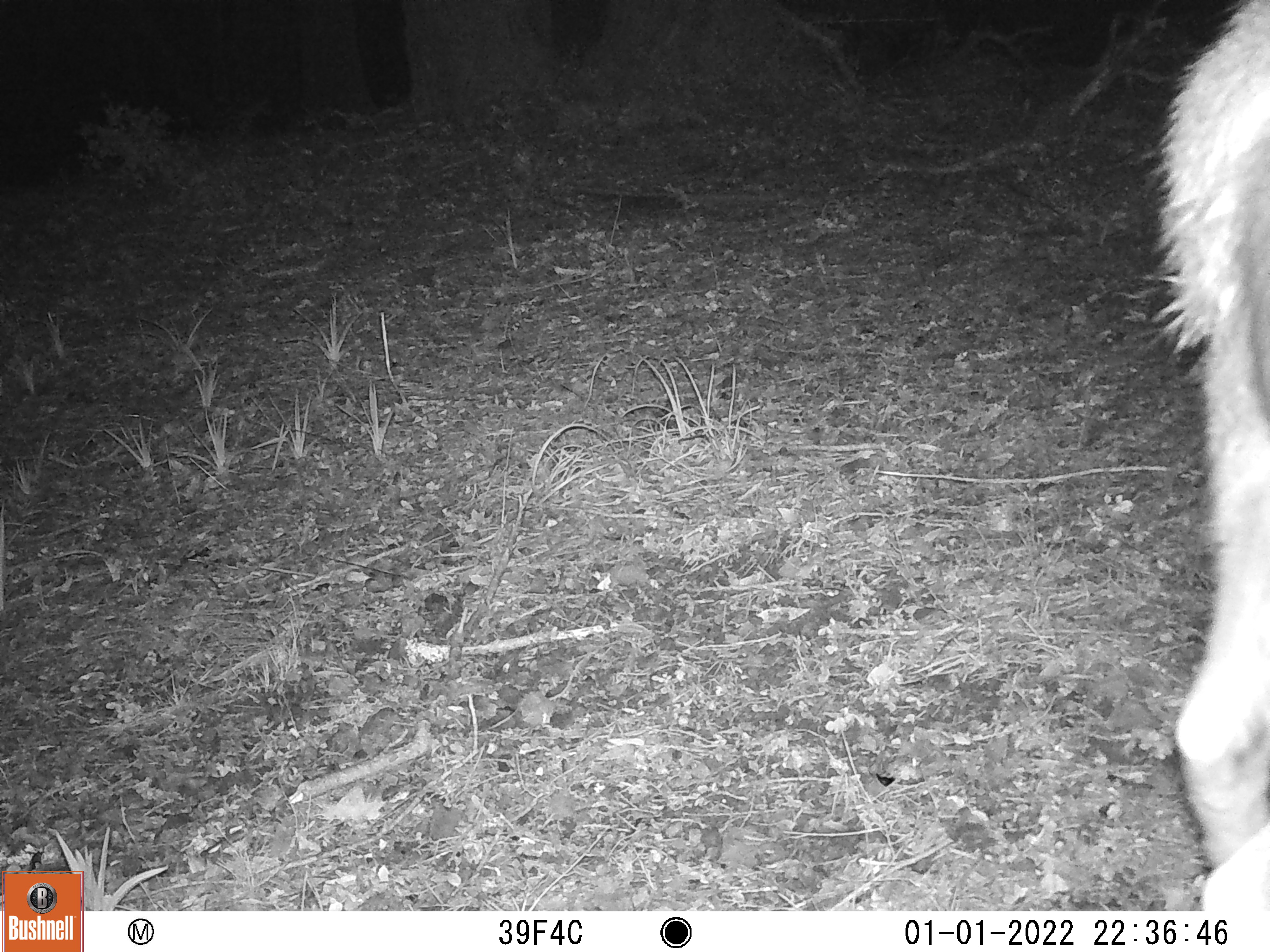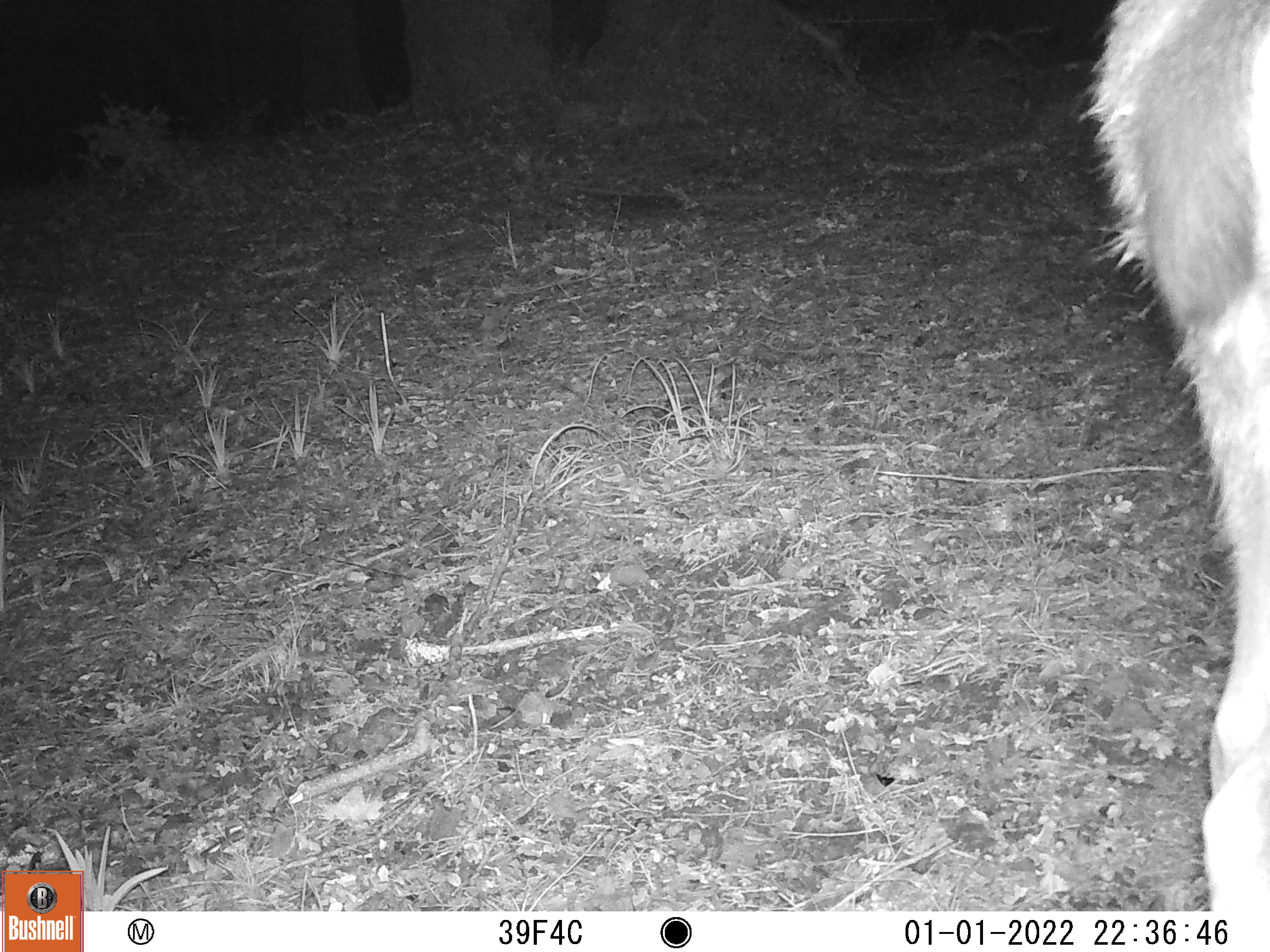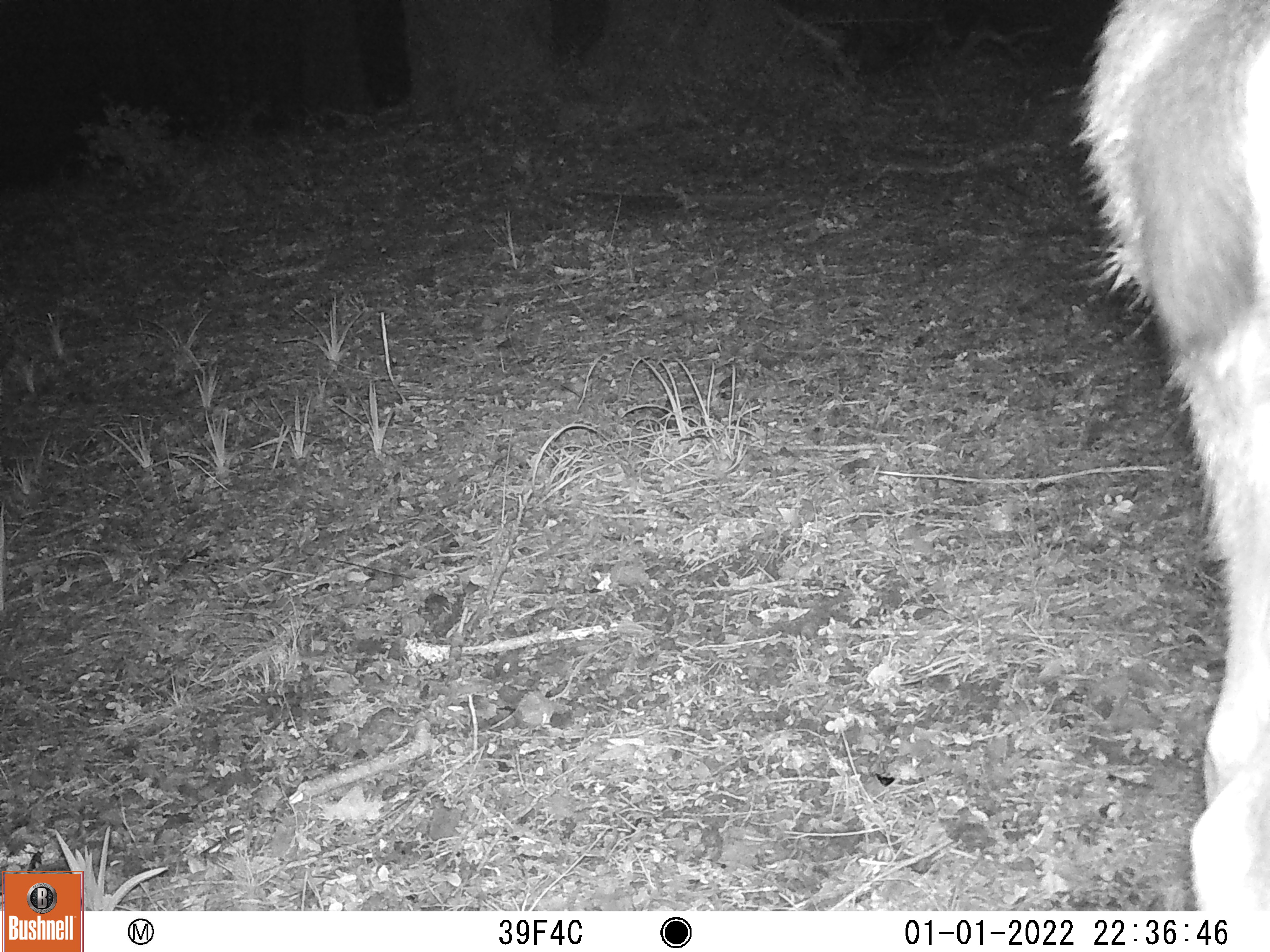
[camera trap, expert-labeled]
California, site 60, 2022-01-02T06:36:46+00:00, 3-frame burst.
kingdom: Animalia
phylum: Chordata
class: Mammalia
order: Artiodactyla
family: Cervidae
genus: Odocoileus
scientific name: Odocoileus hemionus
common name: mule deer